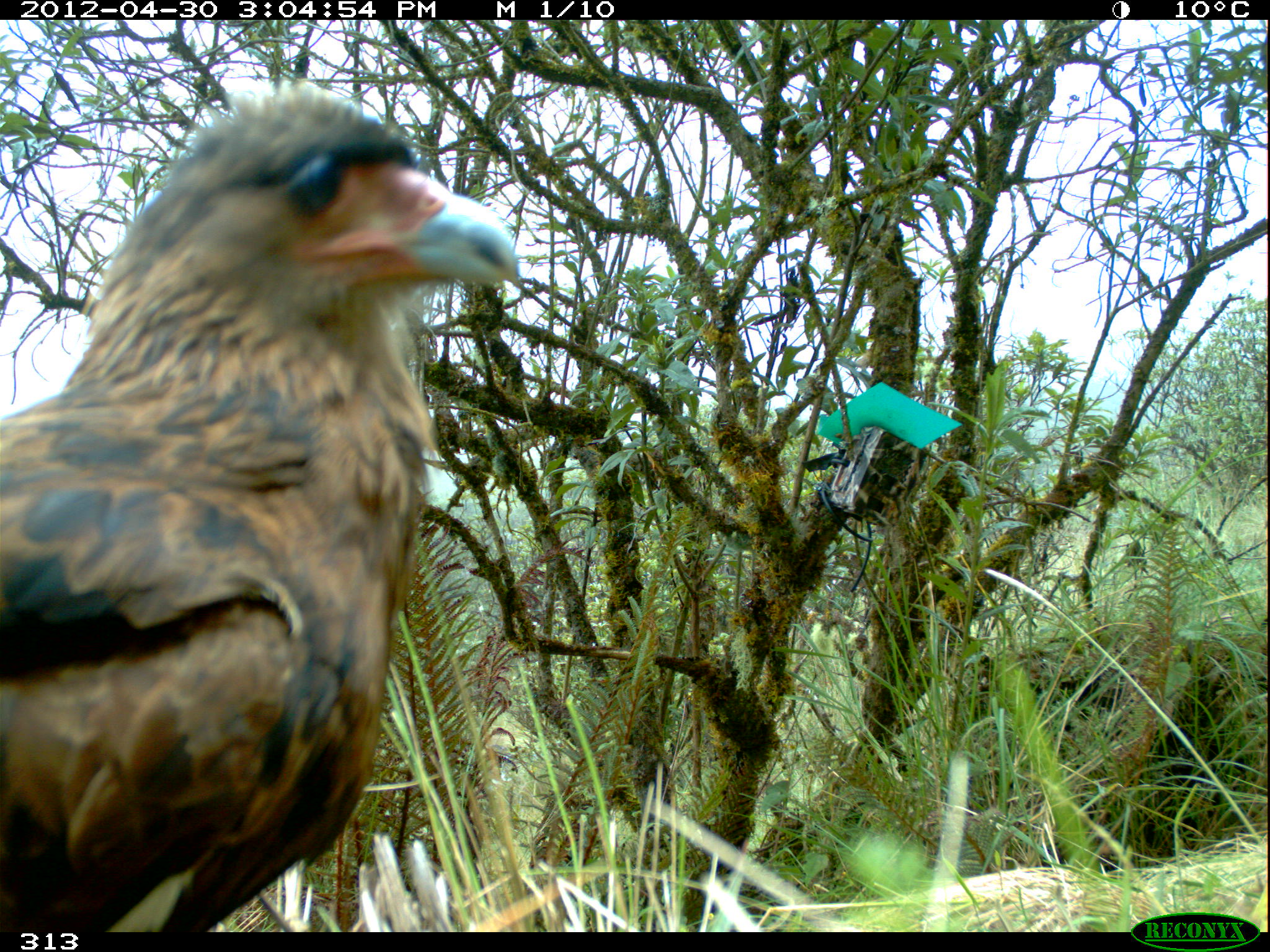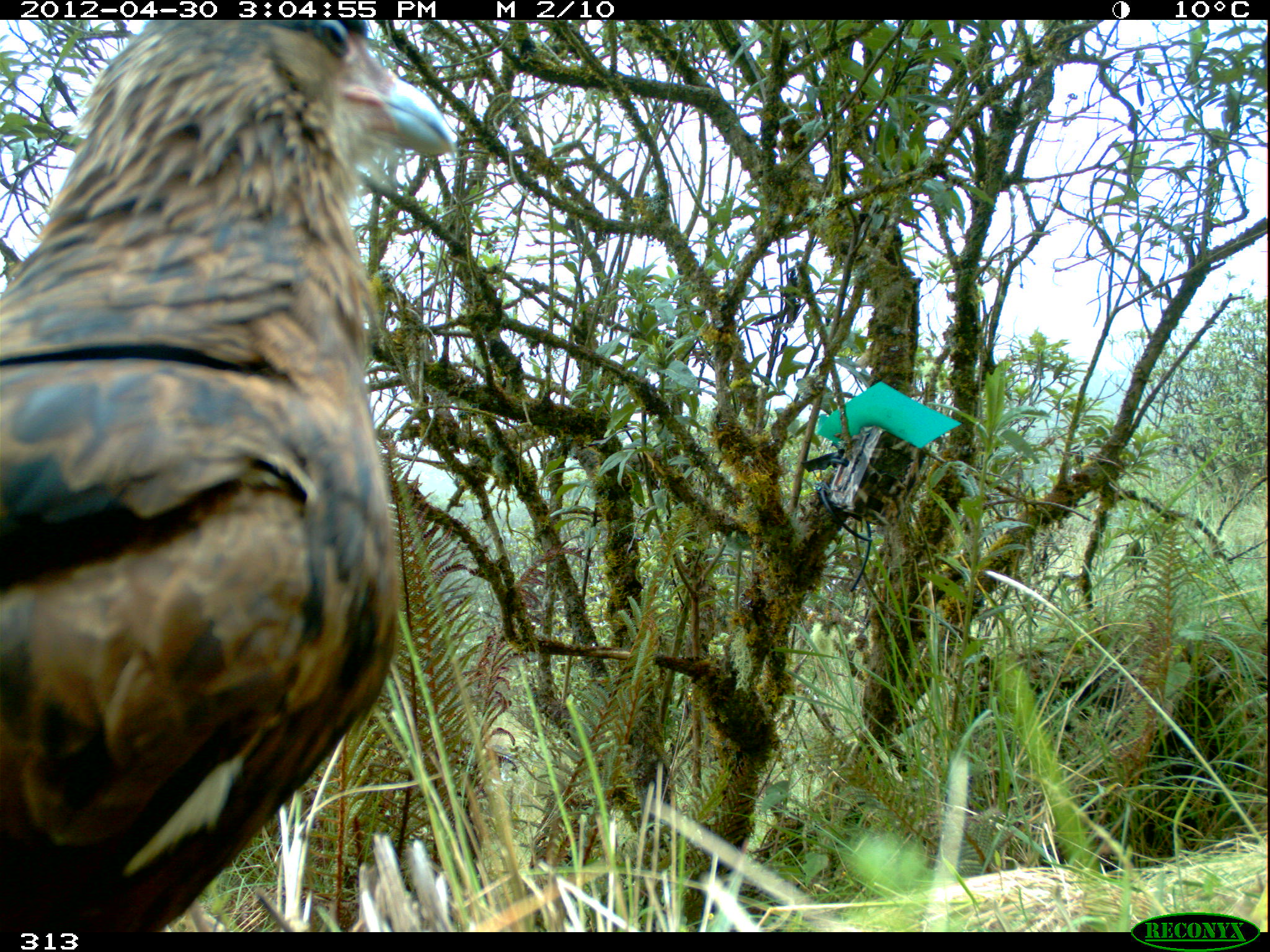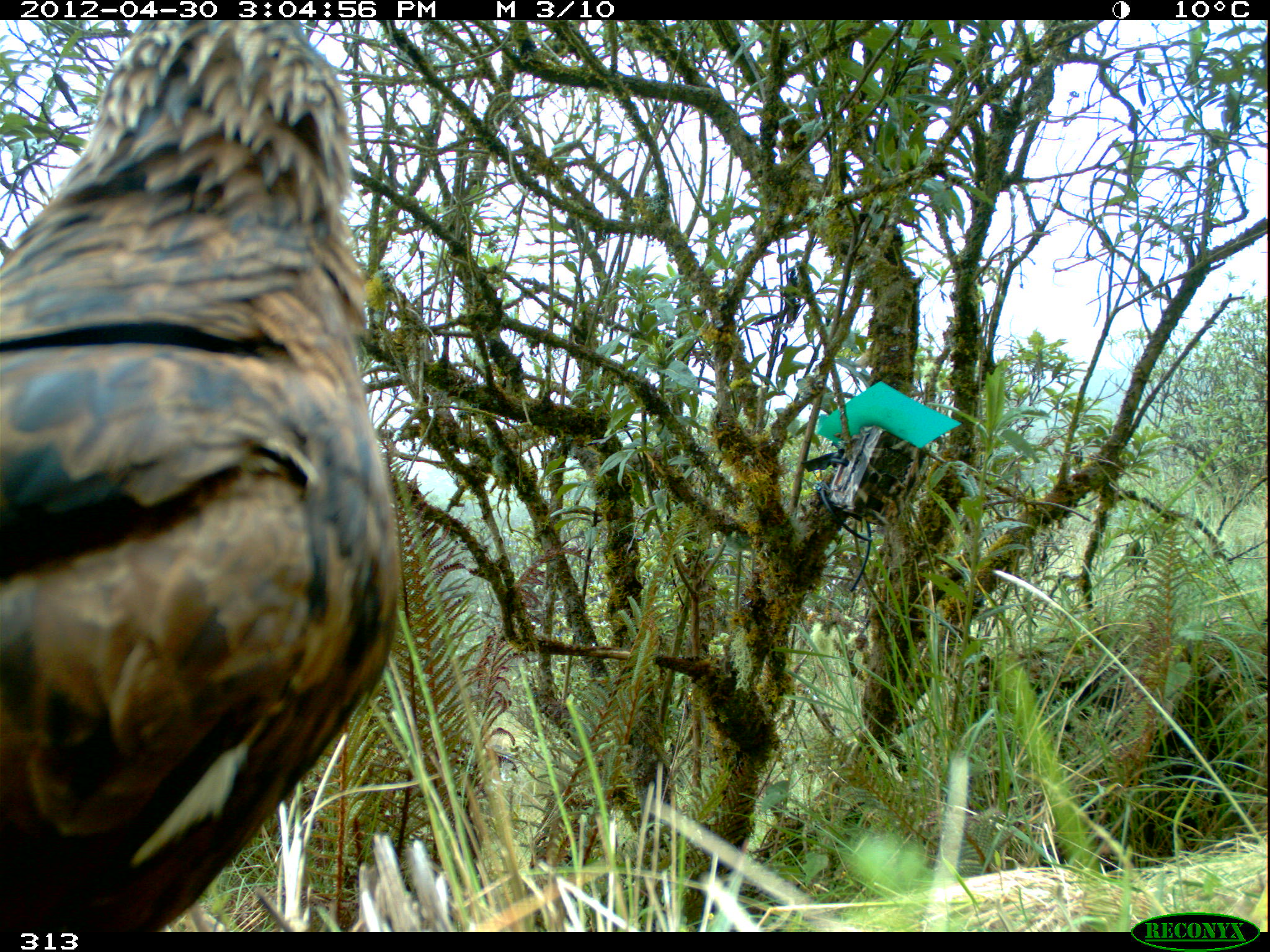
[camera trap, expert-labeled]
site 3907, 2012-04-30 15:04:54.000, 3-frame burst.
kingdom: Animalia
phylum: Chordata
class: Aves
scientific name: Aves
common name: bird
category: unknown bird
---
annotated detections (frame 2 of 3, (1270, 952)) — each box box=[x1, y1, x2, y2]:
unknown bird: box=[0, 17, 459, 931]